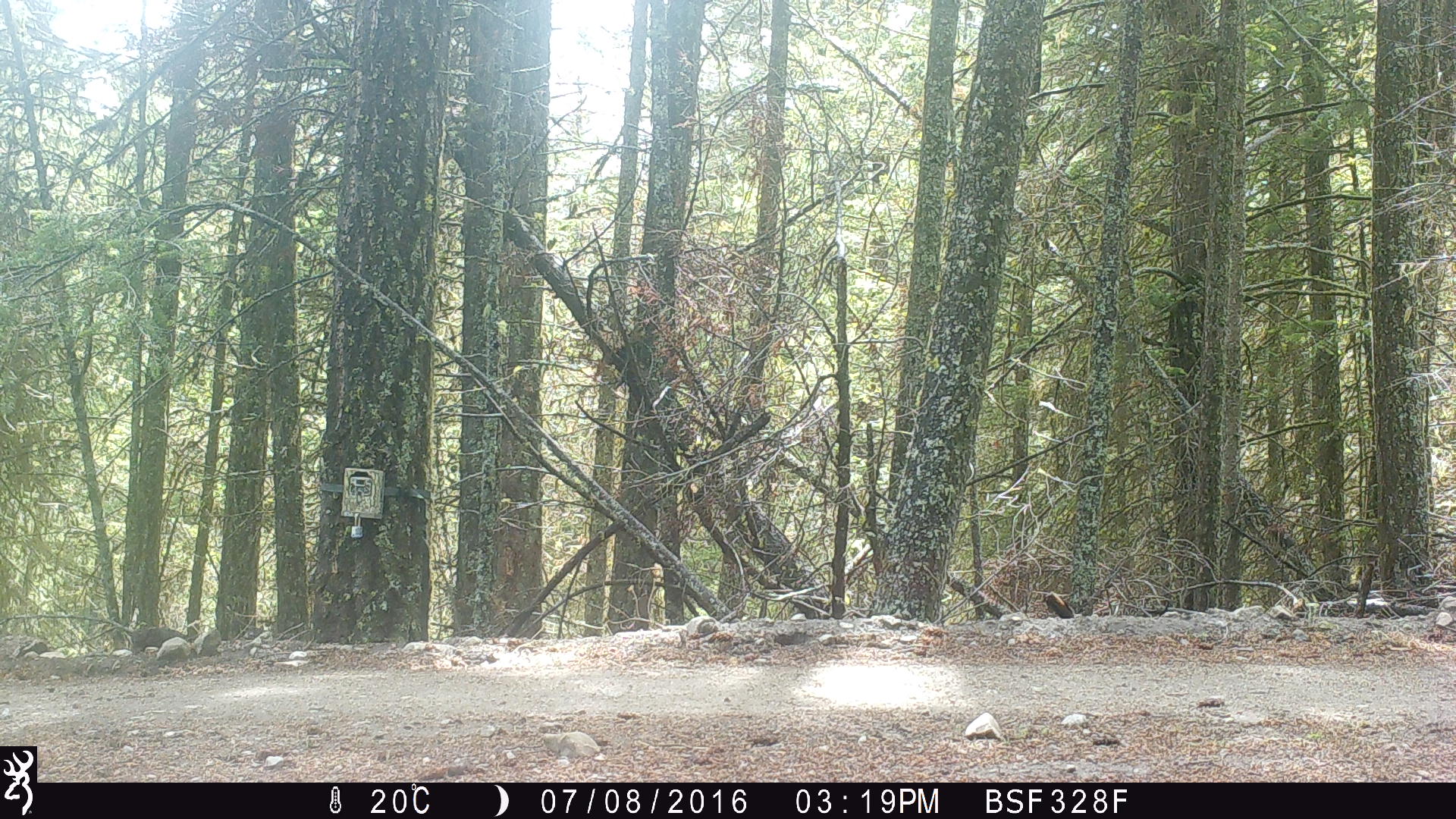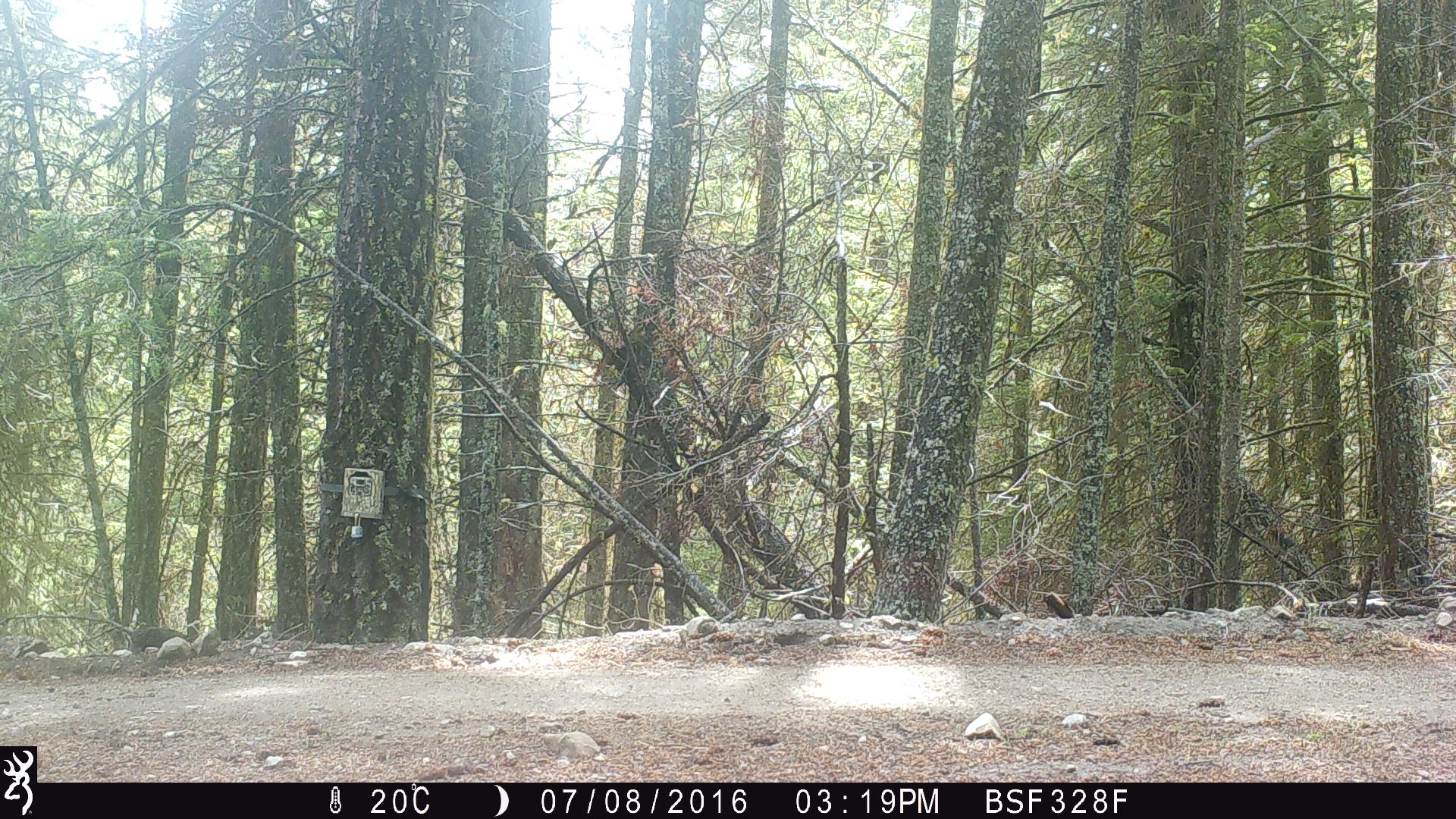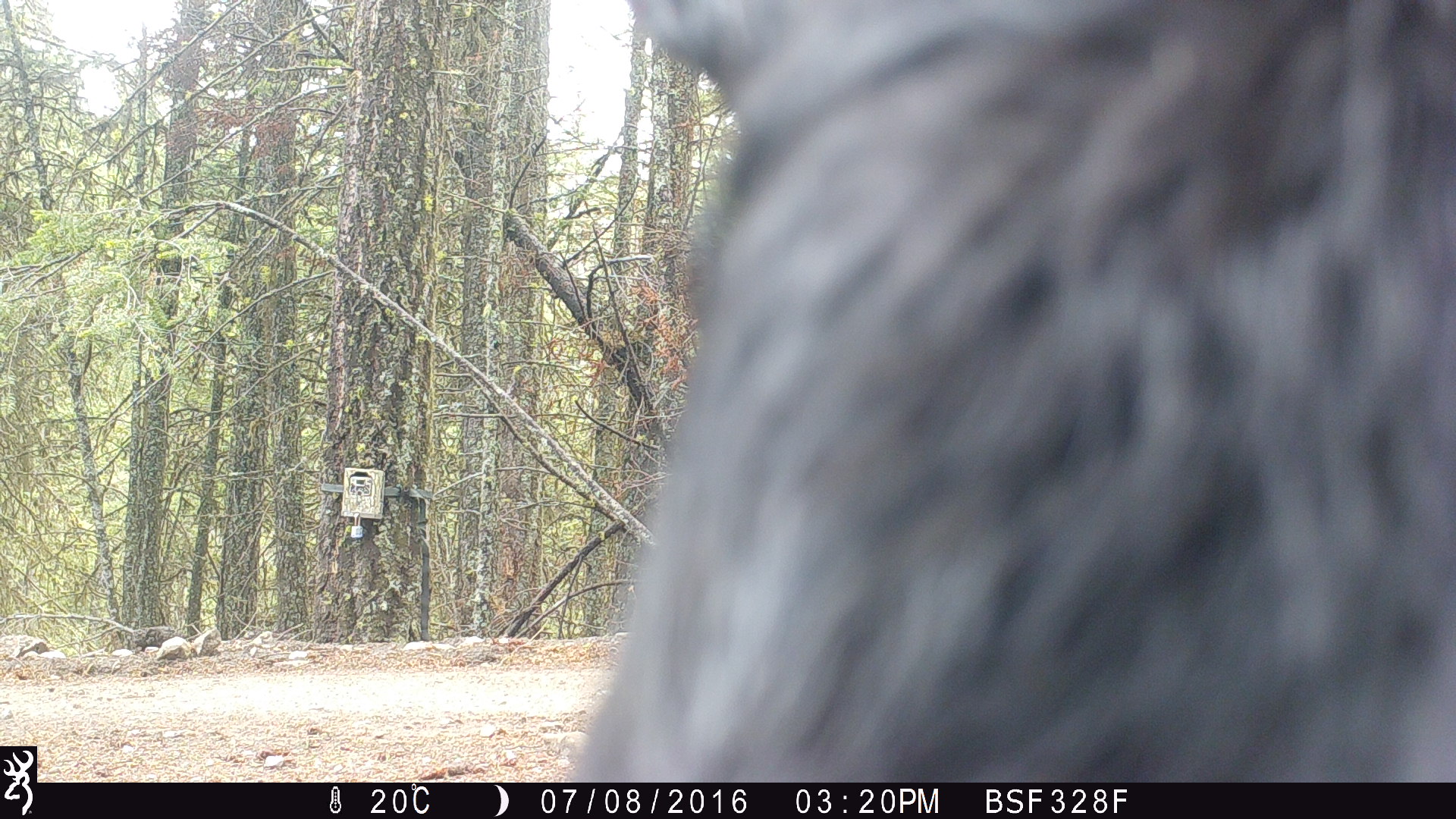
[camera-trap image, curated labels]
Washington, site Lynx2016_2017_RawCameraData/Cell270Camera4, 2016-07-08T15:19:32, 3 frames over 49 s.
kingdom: Animalia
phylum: Chordata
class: Mammalia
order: Artiodactyla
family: Bovidae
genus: Bos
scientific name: Bos taurus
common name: domestic cattle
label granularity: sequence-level